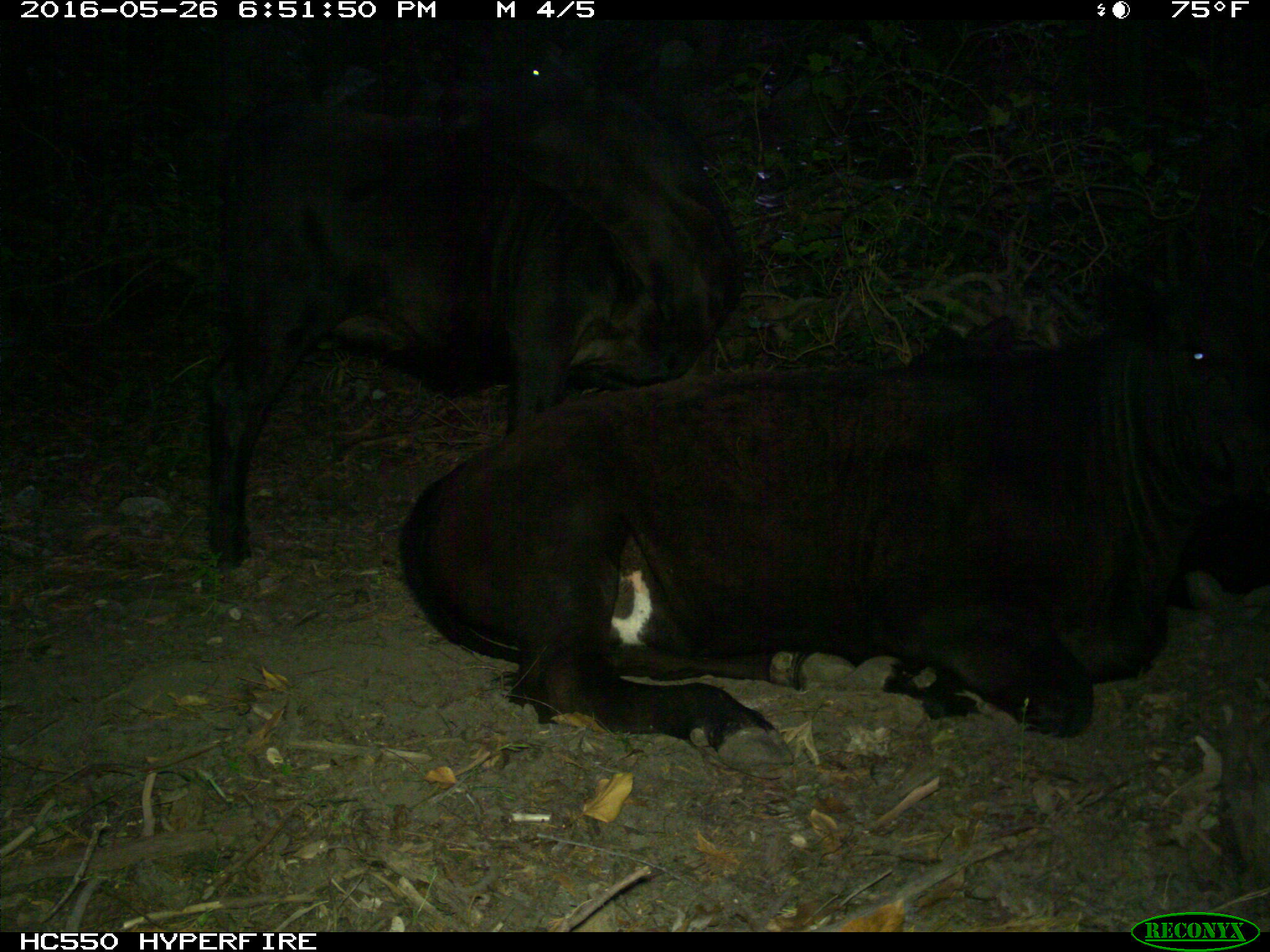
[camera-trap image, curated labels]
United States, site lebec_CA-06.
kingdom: Animalia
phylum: Chordata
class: Mammalia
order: Artiodactyla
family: Bovidae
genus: Bos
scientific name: Bos taurus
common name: domestic cow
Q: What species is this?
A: Bos taurus (domestic cow).